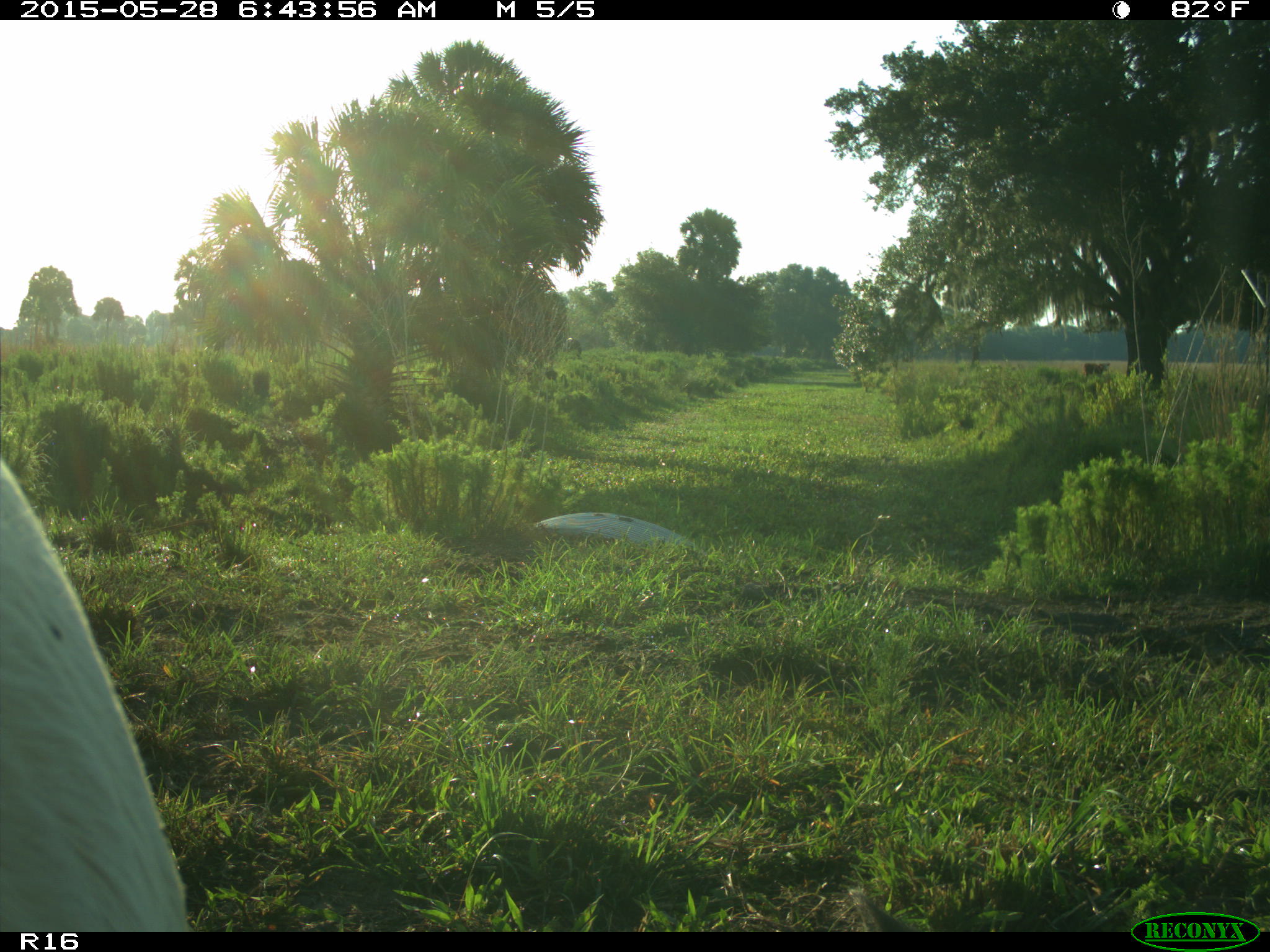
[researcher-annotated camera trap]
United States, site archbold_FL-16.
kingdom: Animalia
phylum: Chordata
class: Mammalia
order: Artiodactyla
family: Bovidae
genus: Bos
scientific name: Bos taurus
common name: domestic cow